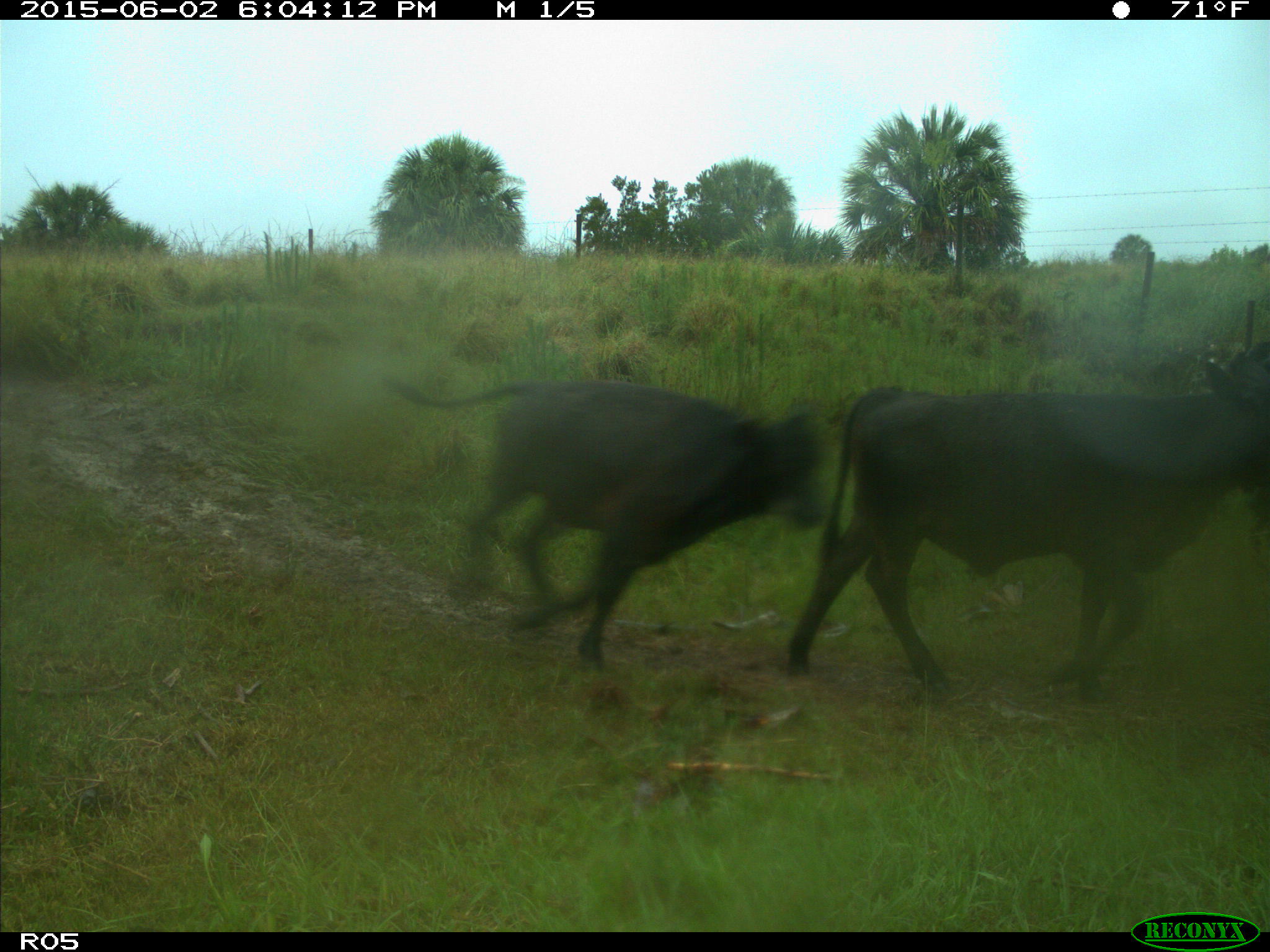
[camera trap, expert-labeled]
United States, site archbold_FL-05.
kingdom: Animalia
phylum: Chordata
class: Mammalia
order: Artiodactyla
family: Bovidae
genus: Bos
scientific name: Bos taurus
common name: domestic cow